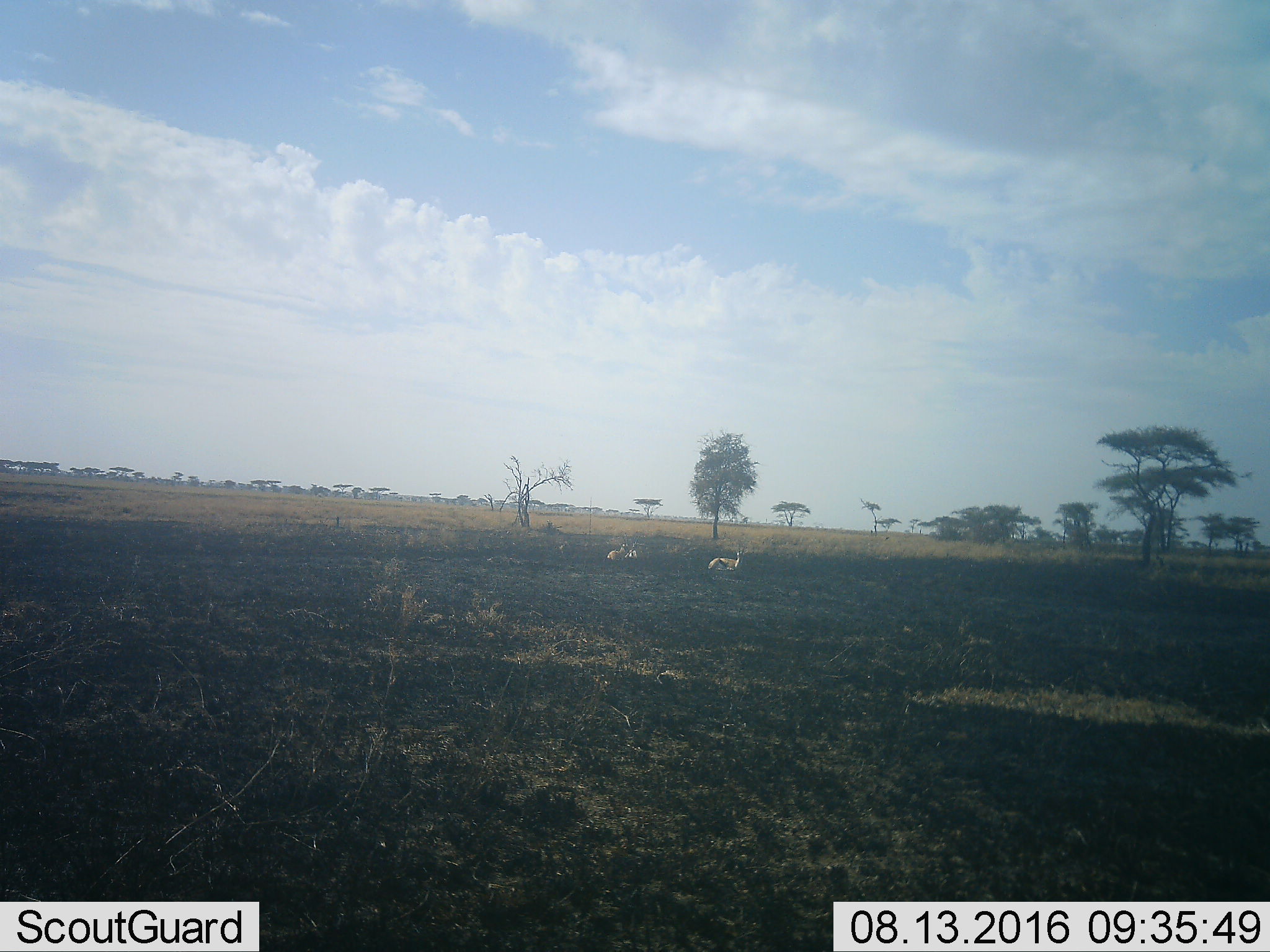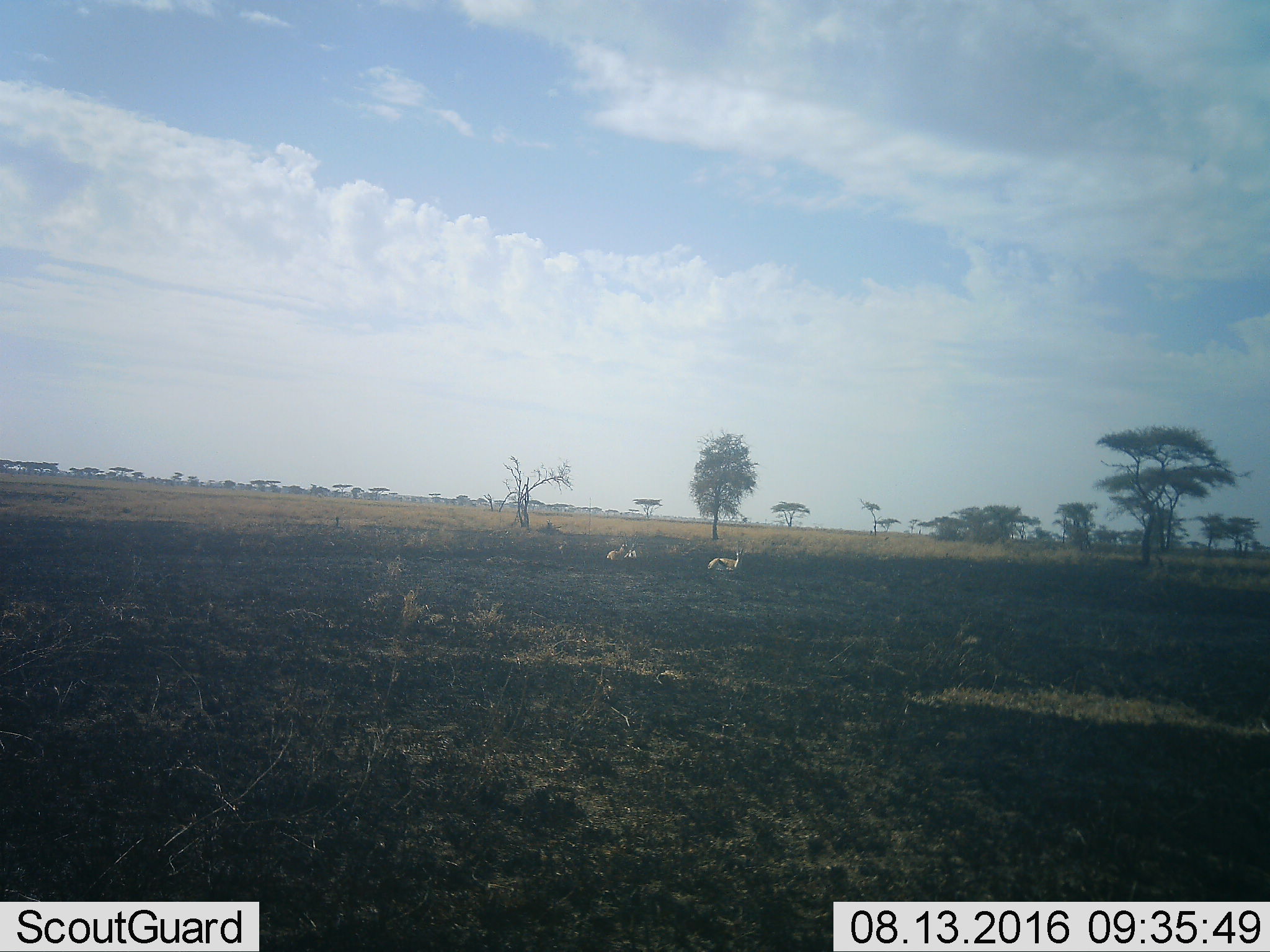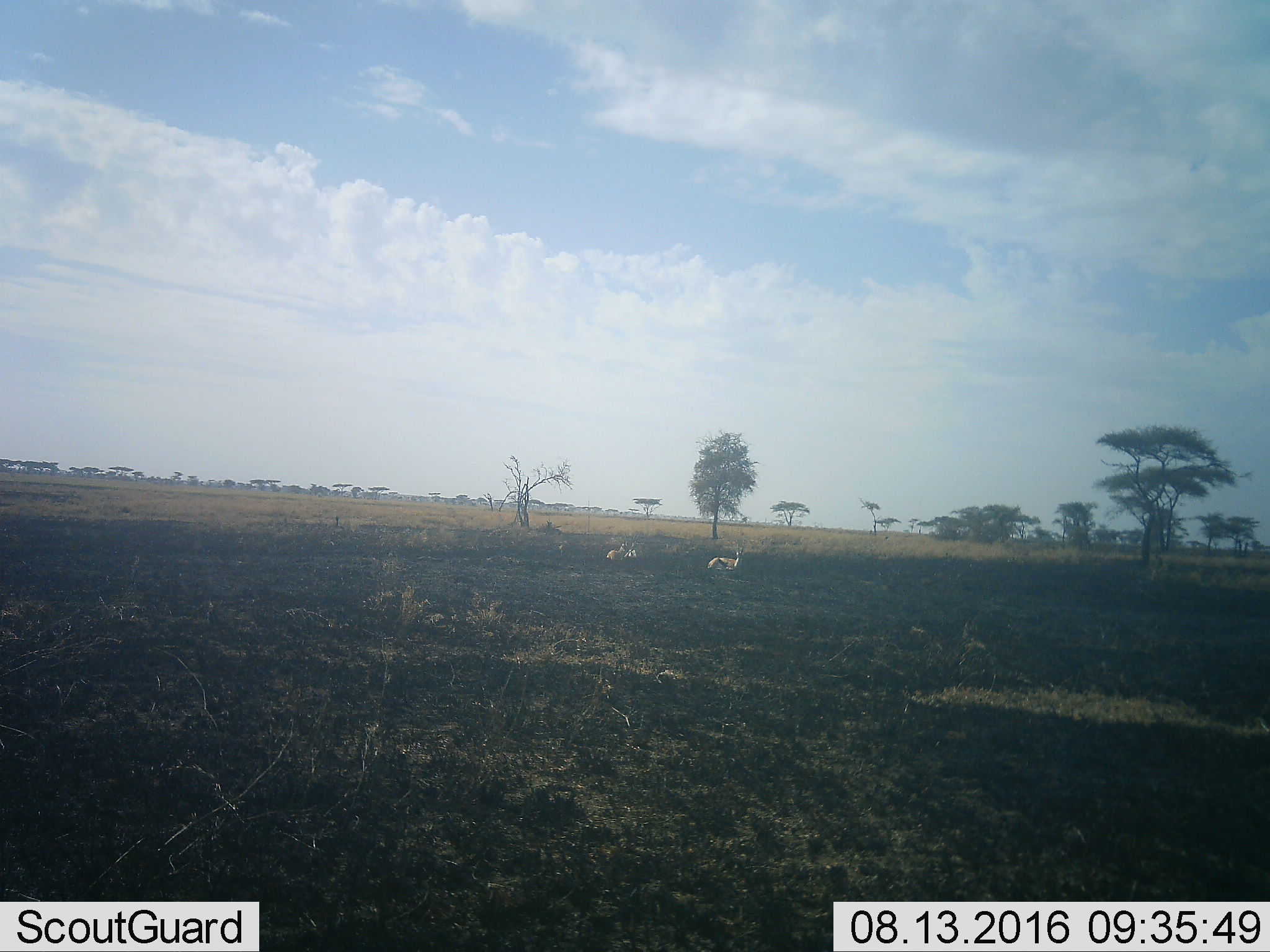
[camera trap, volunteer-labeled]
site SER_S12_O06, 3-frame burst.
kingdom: Animalia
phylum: Chordata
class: Mammalia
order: Artiodactyla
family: Bovidae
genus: Eudorcas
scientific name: Eudorcas thomsonii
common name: thomson's gazelle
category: gazellethomsons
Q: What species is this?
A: Gazellethomsons (thomson's gazelle) (Eudorcas thomsonii).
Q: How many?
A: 3.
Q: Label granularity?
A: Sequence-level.